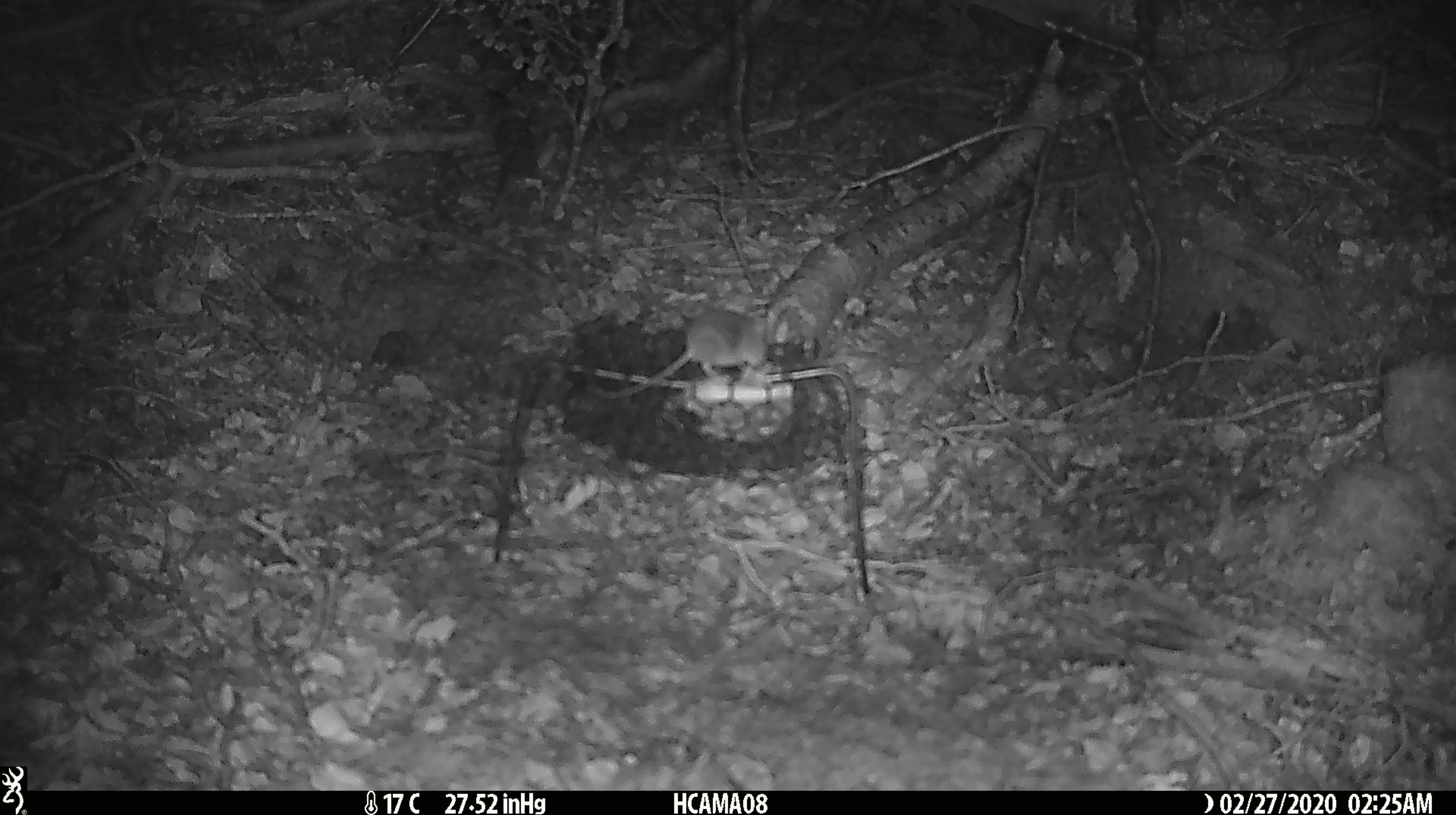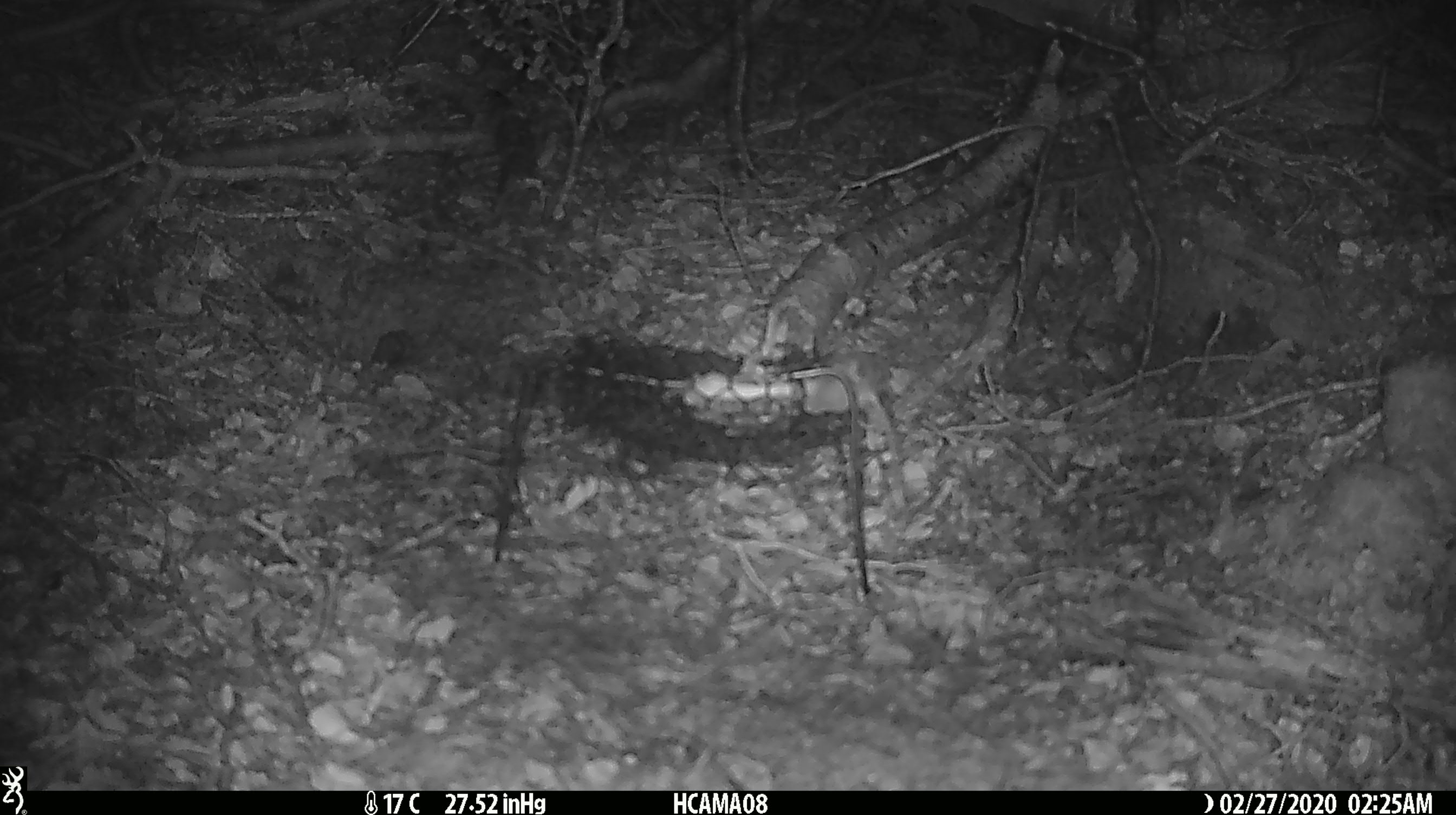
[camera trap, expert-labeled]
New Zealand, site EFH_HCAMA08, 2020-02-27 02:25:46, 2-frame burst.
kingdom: Animalia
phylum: Chordata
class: Mammalia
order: Rodentia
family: Muridae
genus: Mus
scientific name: Mus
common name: mouse